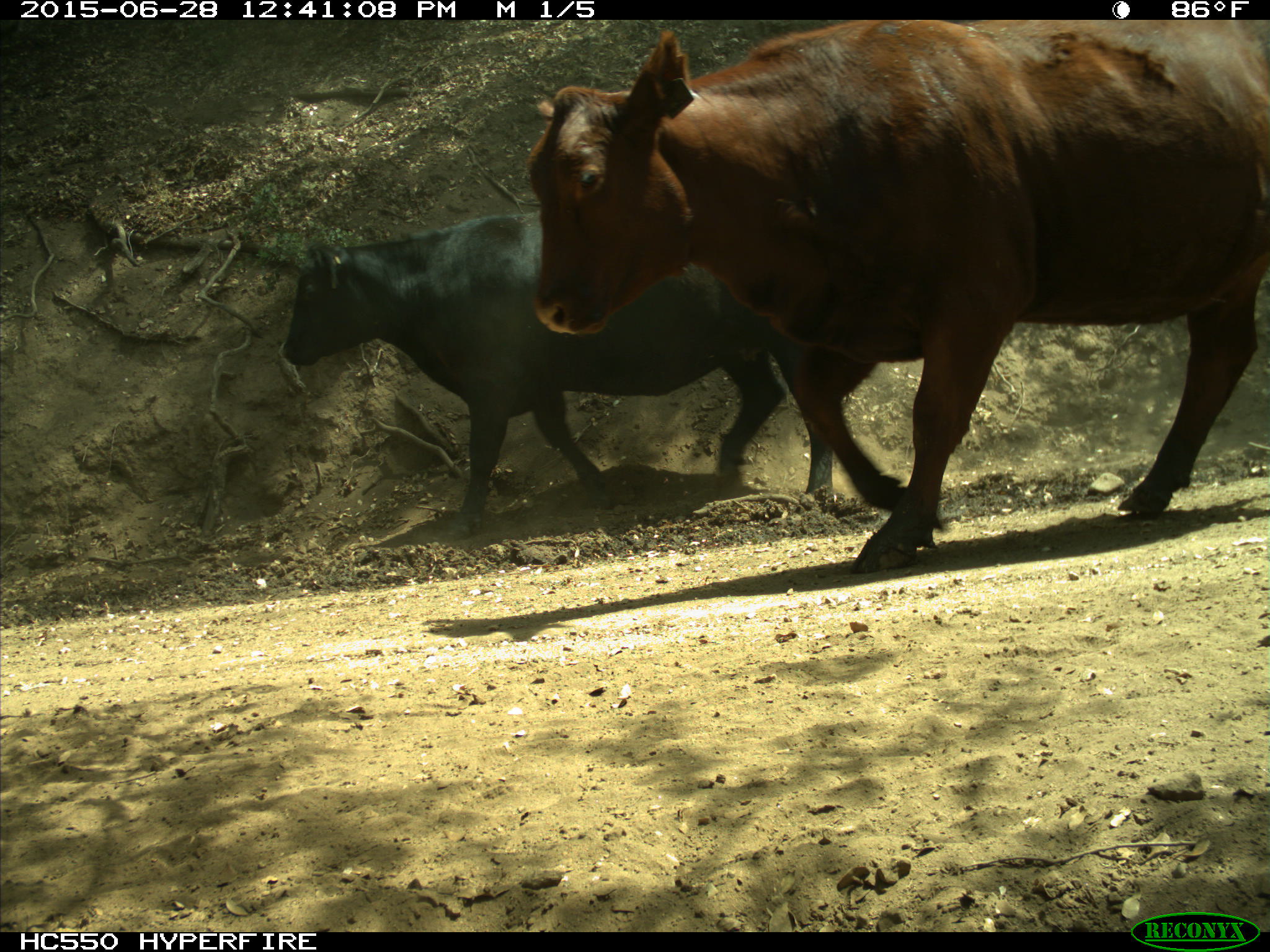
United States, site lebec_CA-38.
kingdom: Animalia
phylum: Chordata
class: Mammalia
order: Artiodactyla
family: Bovidae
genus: Bos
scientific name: Bos taurus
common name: domestic cow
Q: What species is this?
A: Bos taurus (domestic cow).